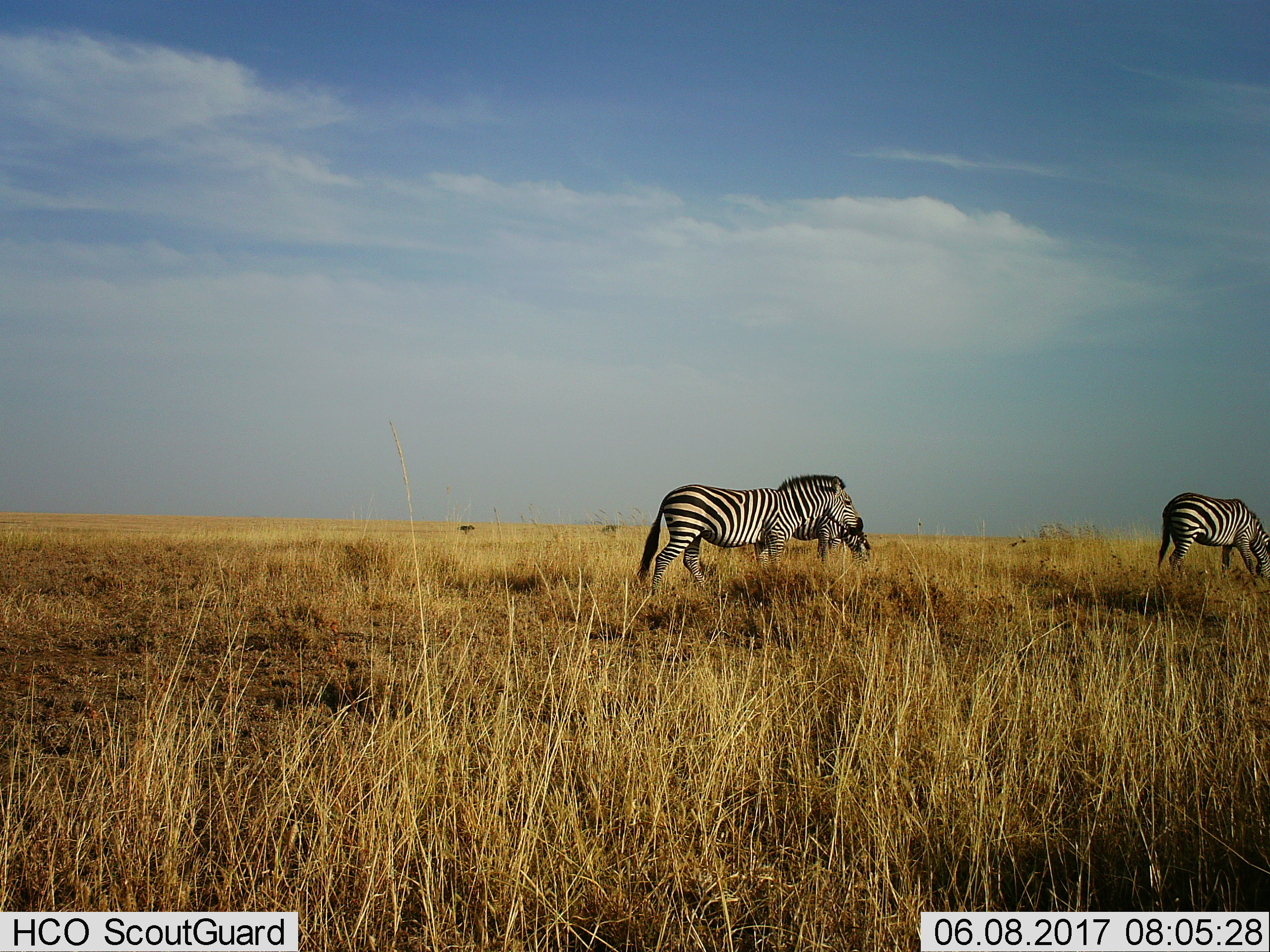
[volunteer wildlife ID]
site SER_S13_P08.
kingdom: Animalia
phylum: Chordata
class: Mammalia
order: Perissodactyla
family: Equidae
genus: Equus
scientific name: Equus quagga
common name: plains zebra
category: zebraplains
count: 3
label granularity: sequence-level